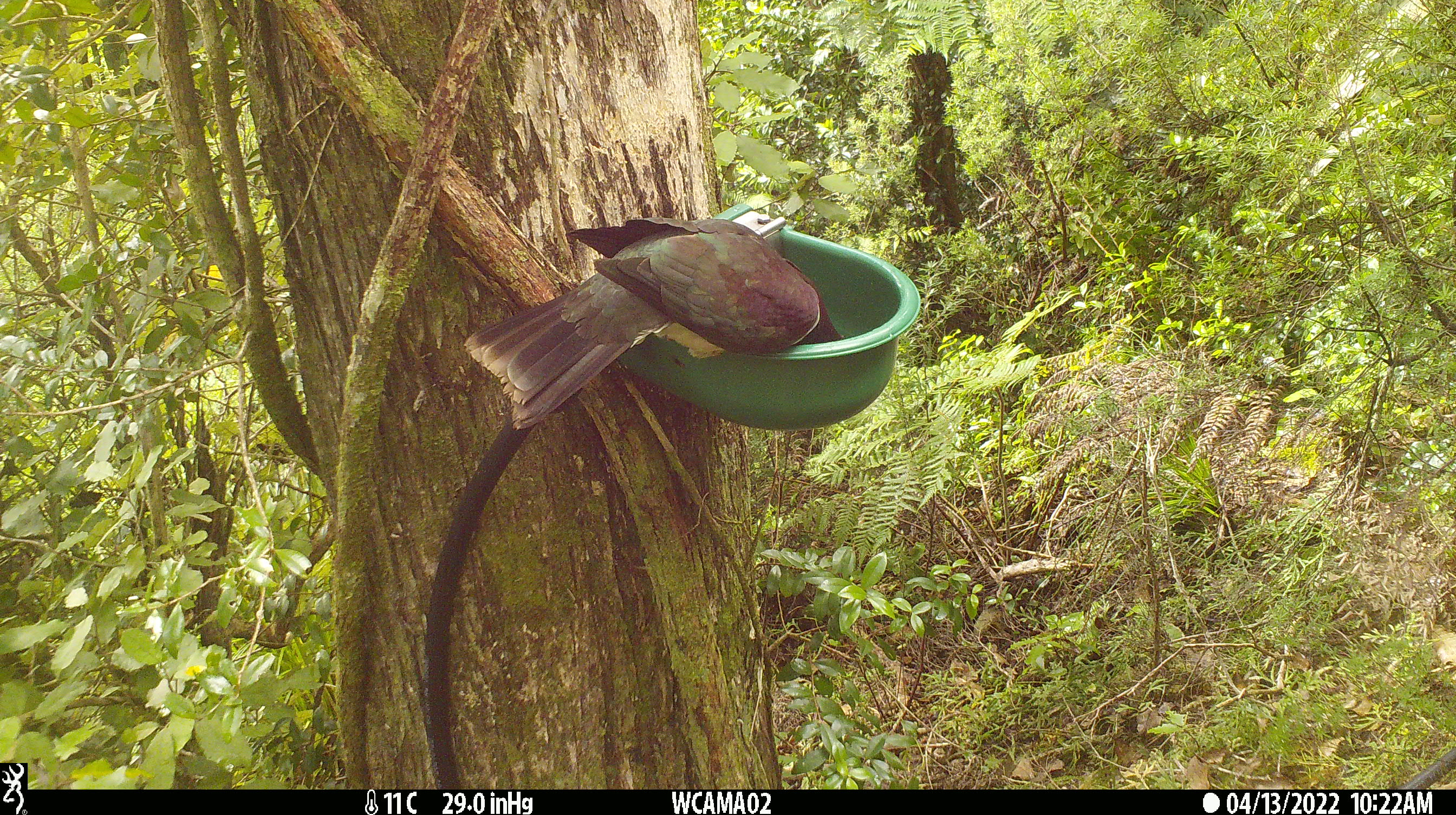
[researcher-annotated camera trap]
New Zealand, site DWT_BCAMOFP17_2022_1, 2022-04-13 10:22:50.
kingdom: Animalia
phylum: Chordata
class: Aves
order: Columbiformes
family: Columbidae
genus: Hemiphaga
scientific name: Hemiphaga novaeseelandiae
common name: new zealand pigeon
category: kereru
Kereru (new zealand pigeon) (Hemiphaga novaeseelandiae).